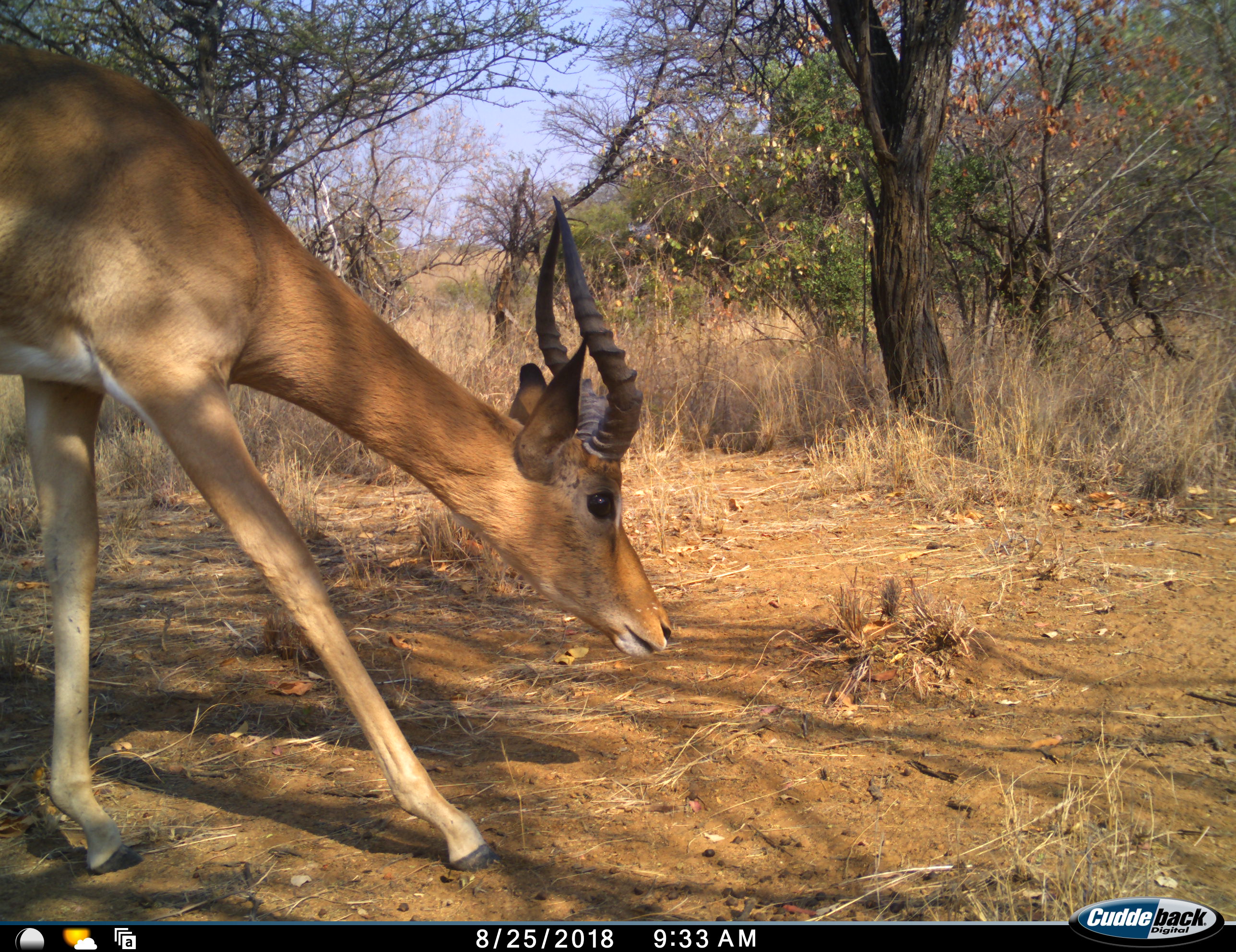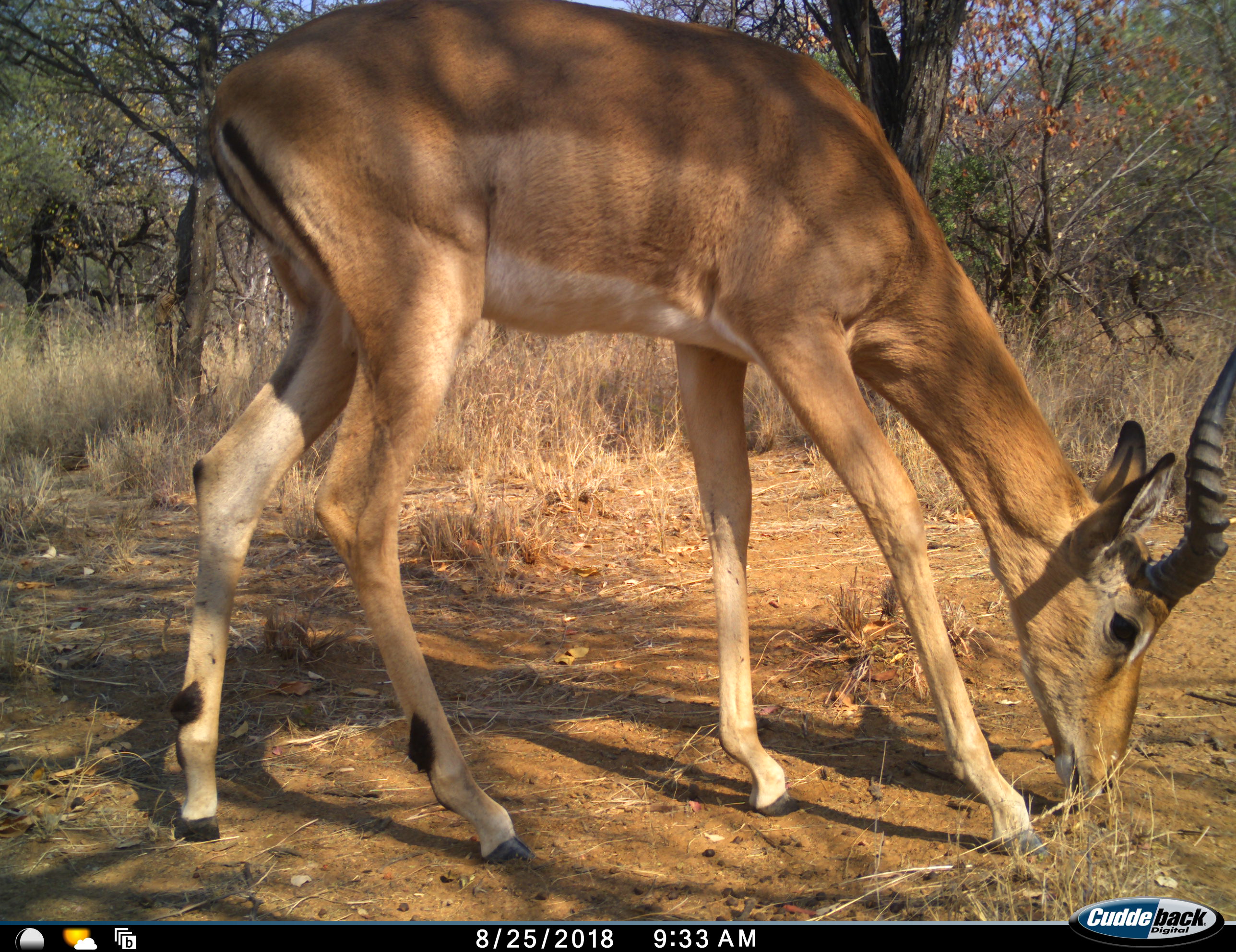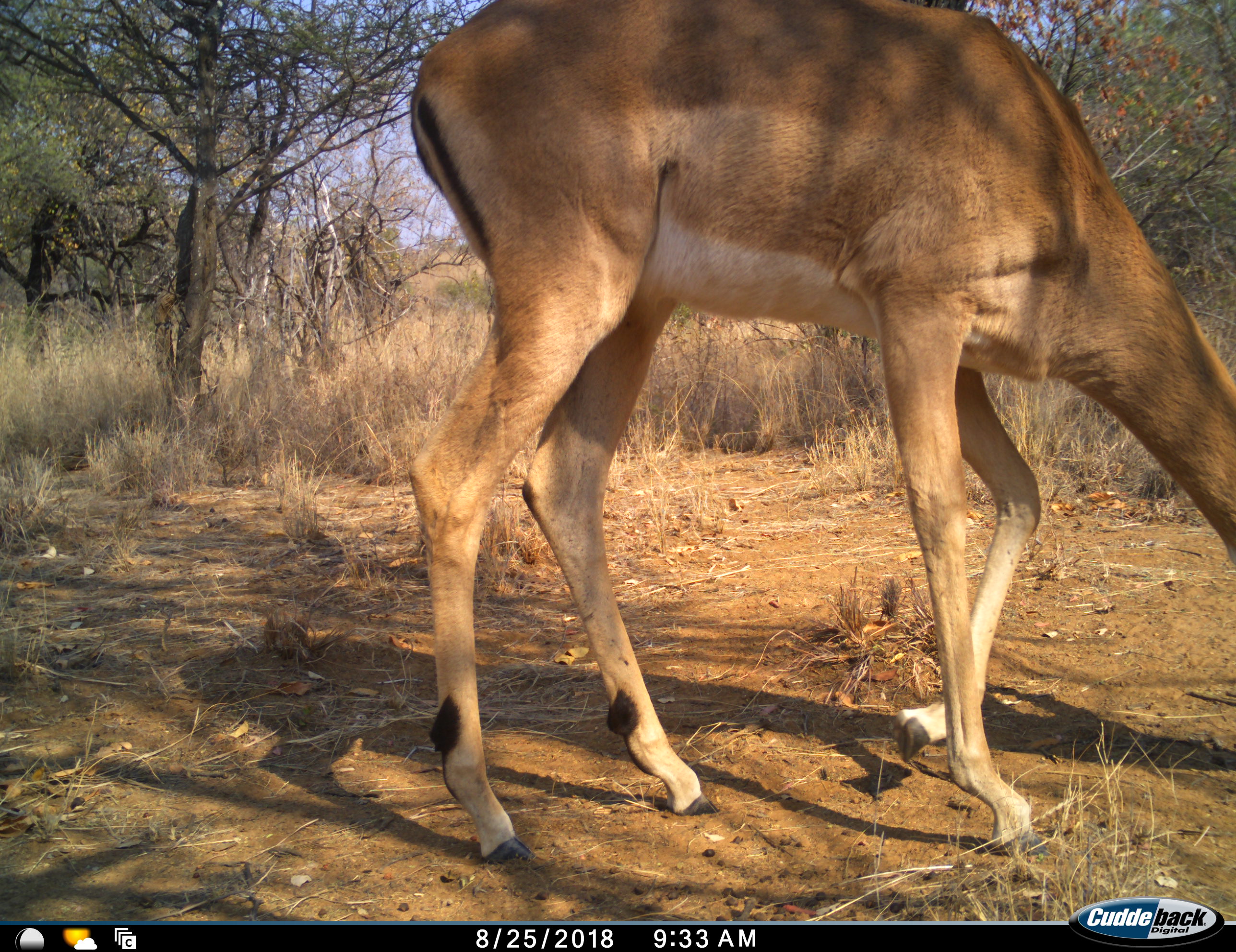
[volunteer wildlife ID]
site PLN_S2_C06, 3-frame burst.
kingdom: Animalia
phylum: Chordata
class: Mammalia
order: Artiodactyla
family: Bovidae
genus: Aepyceros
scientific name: Aepyceros melampus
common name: impala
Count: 1.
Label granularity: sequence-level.